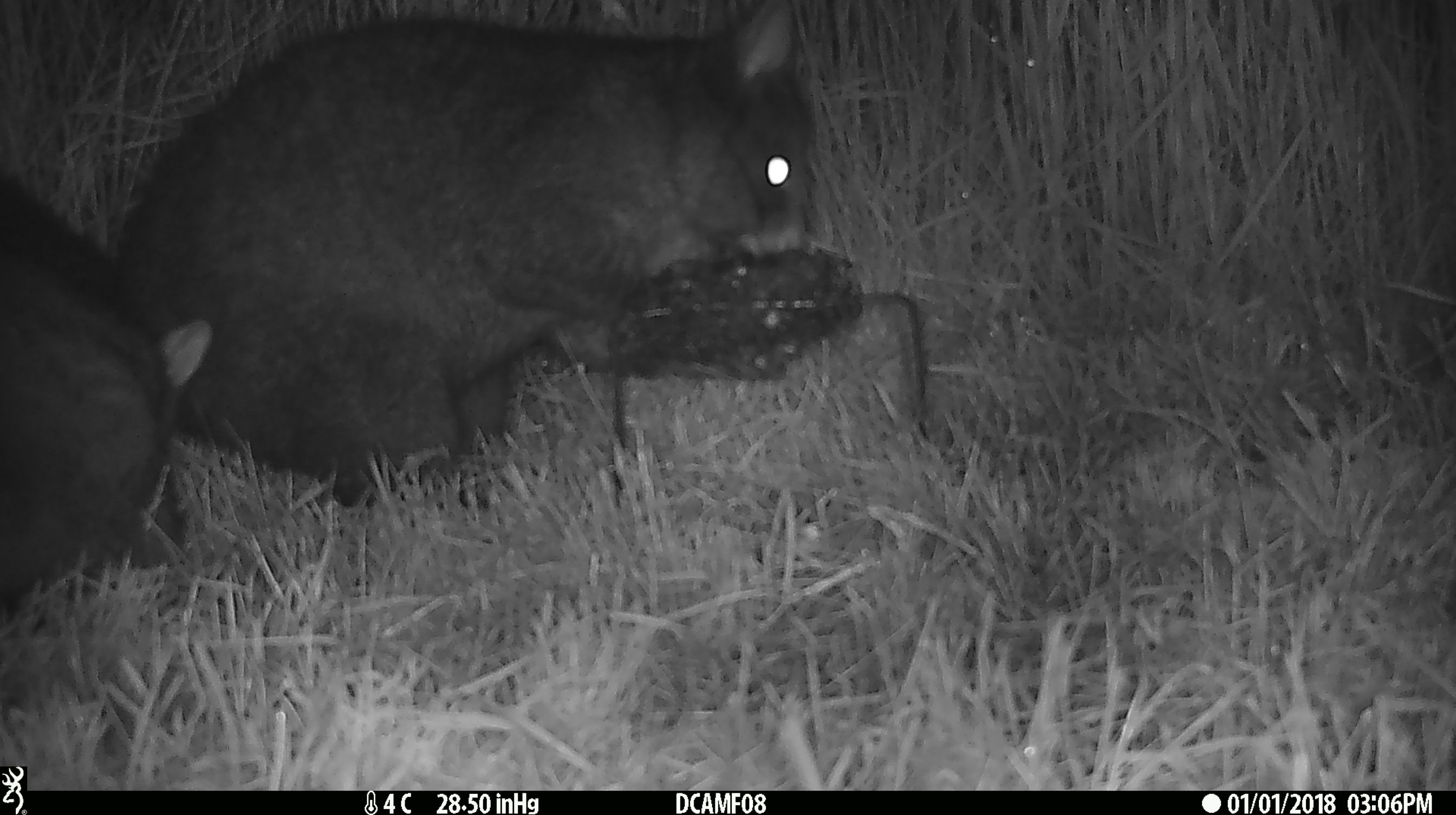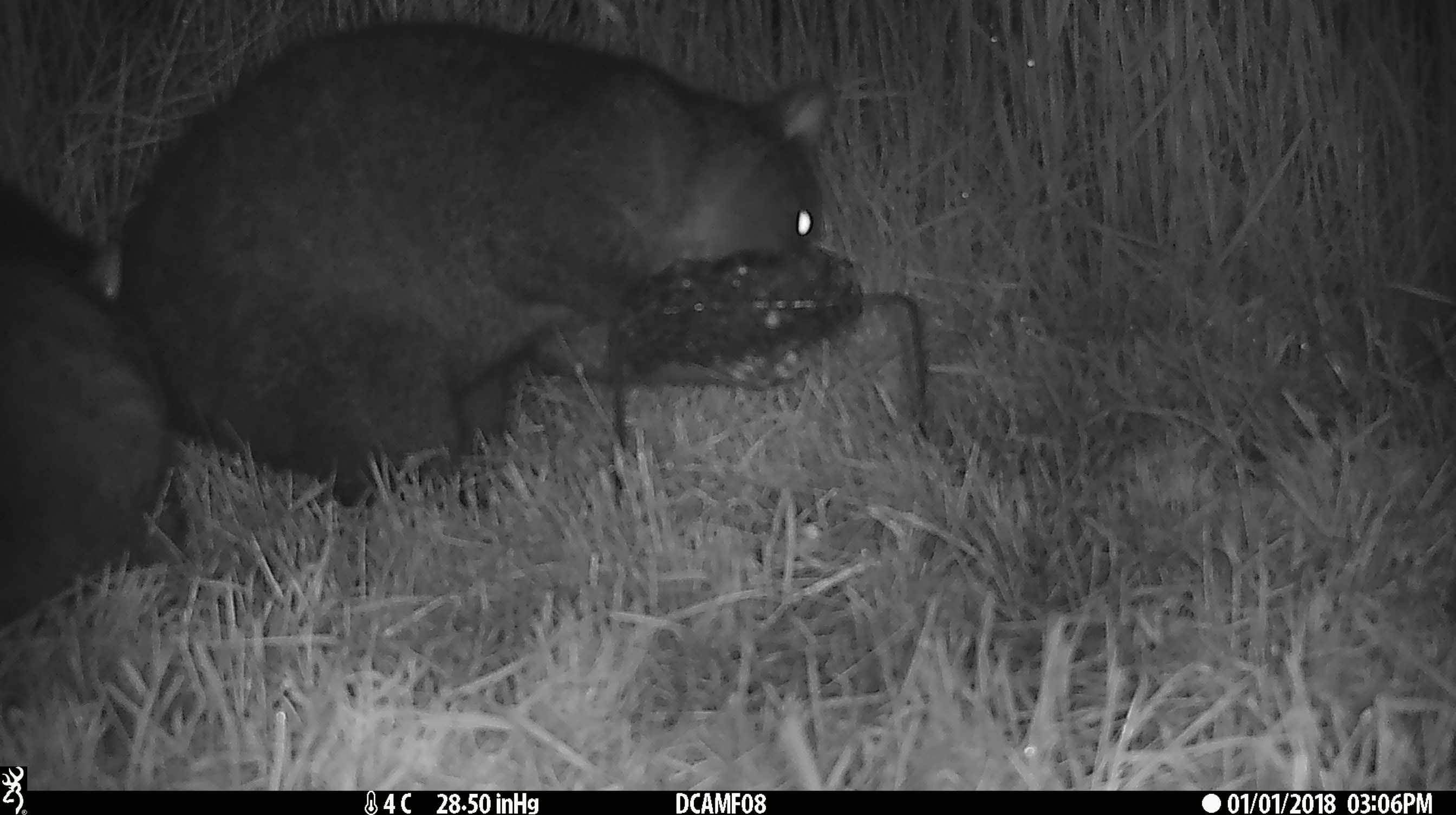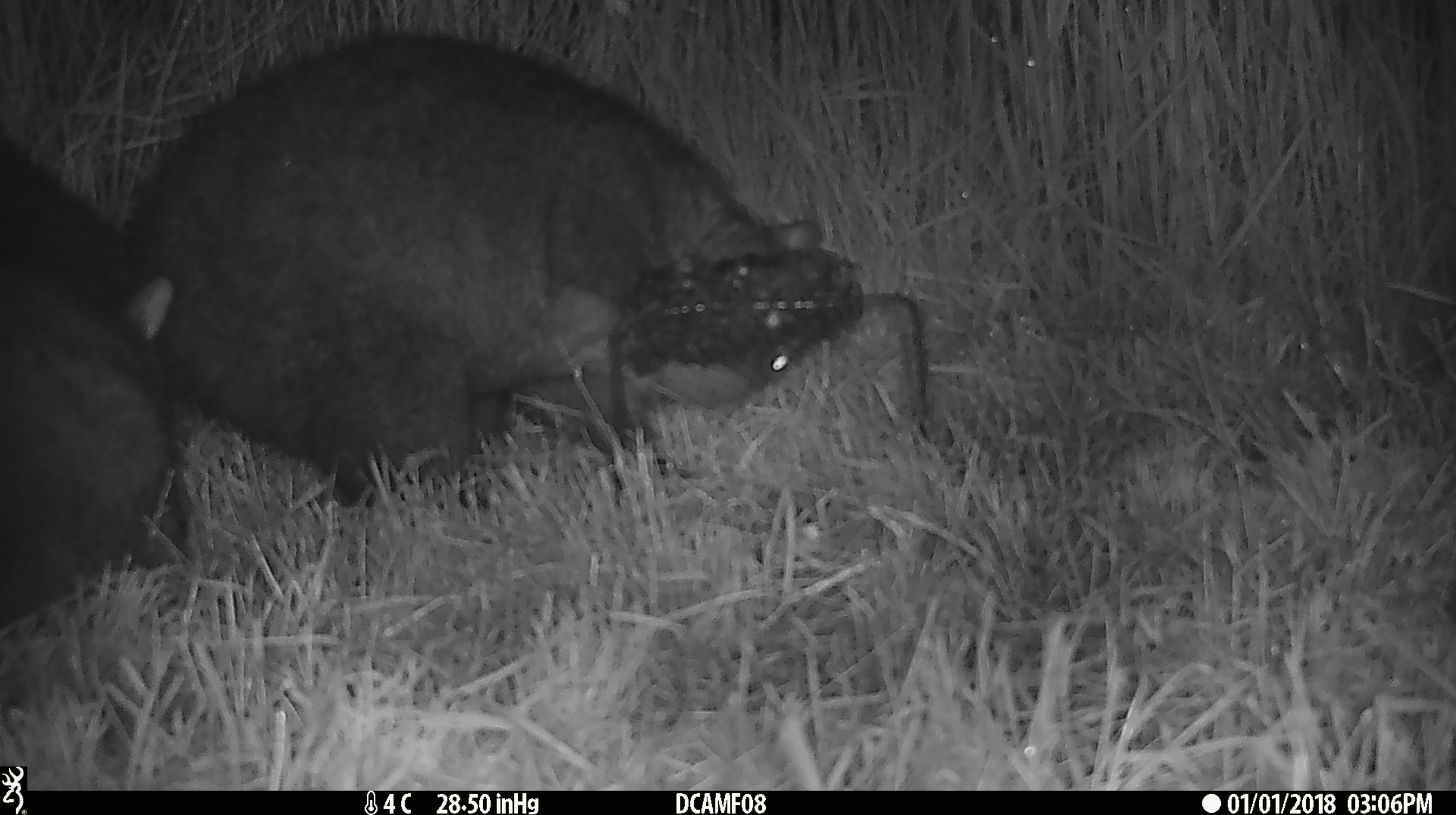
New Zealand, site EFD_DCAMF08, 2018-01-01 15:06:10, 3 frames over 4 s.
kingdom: Animalia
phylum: Chordata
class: Mammalia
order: Diprotodontia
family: Phalangeridae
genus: Trichosurus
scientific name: Trichosurus vulpecula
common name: common brushtail possum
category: possum